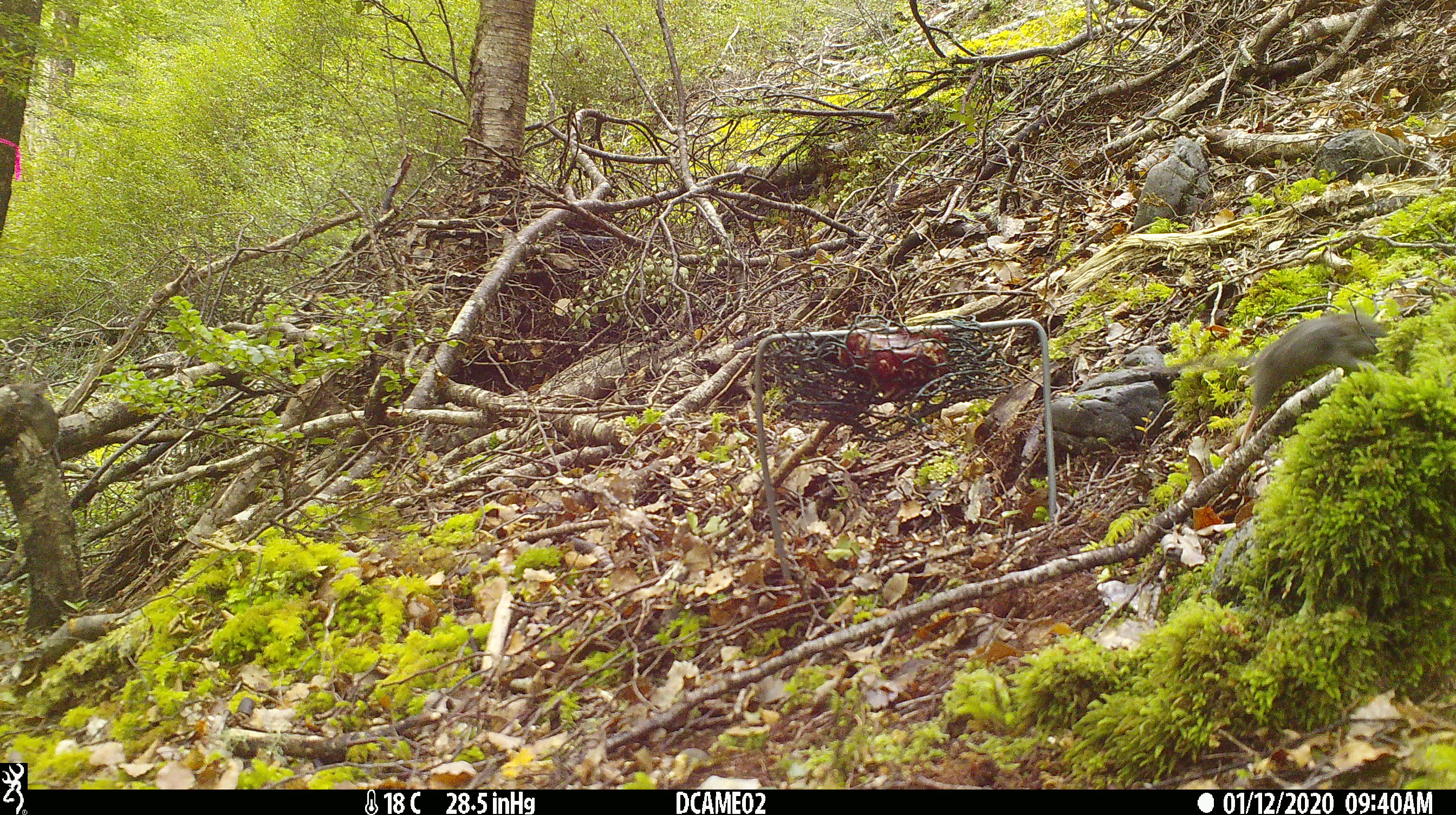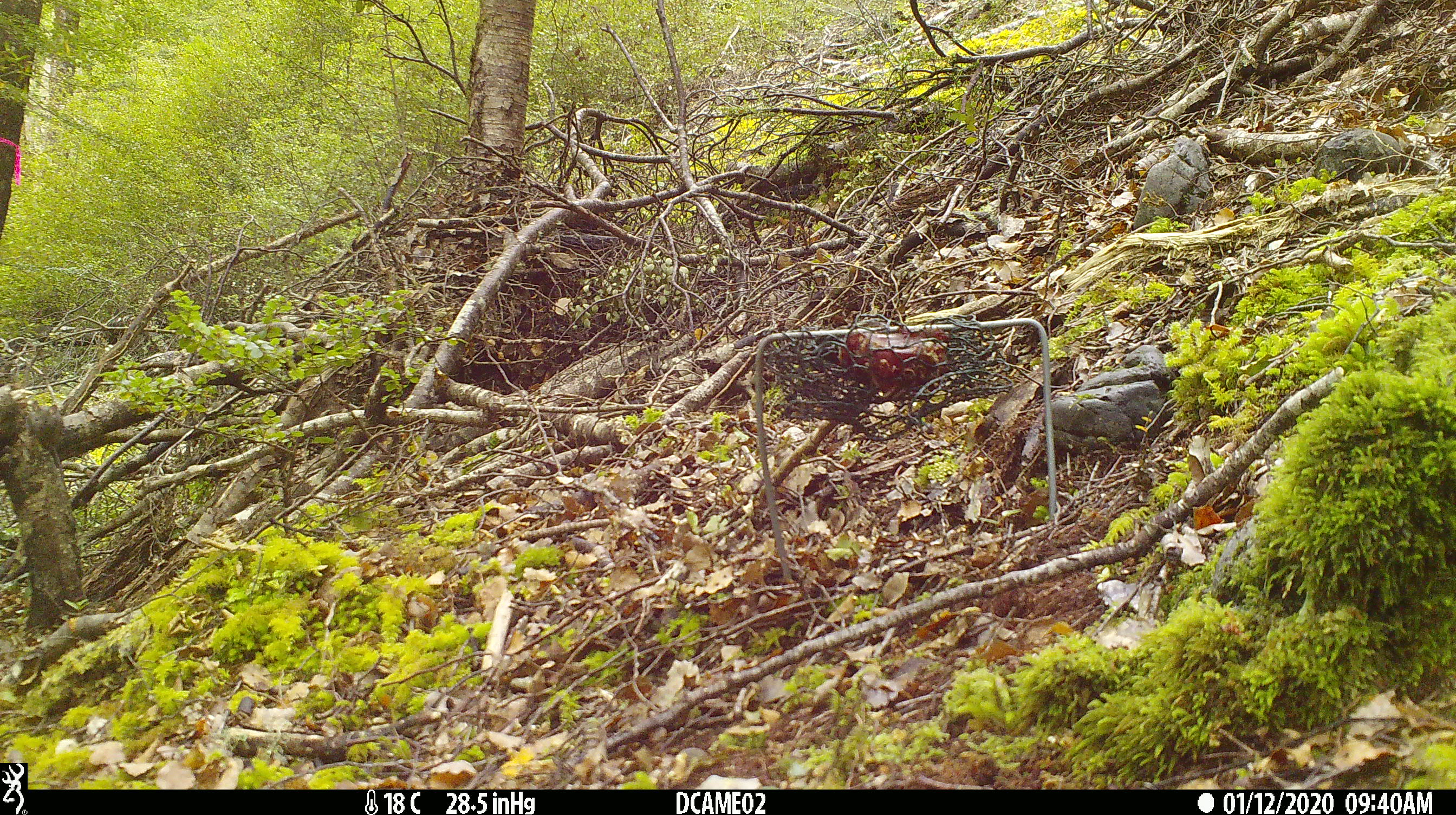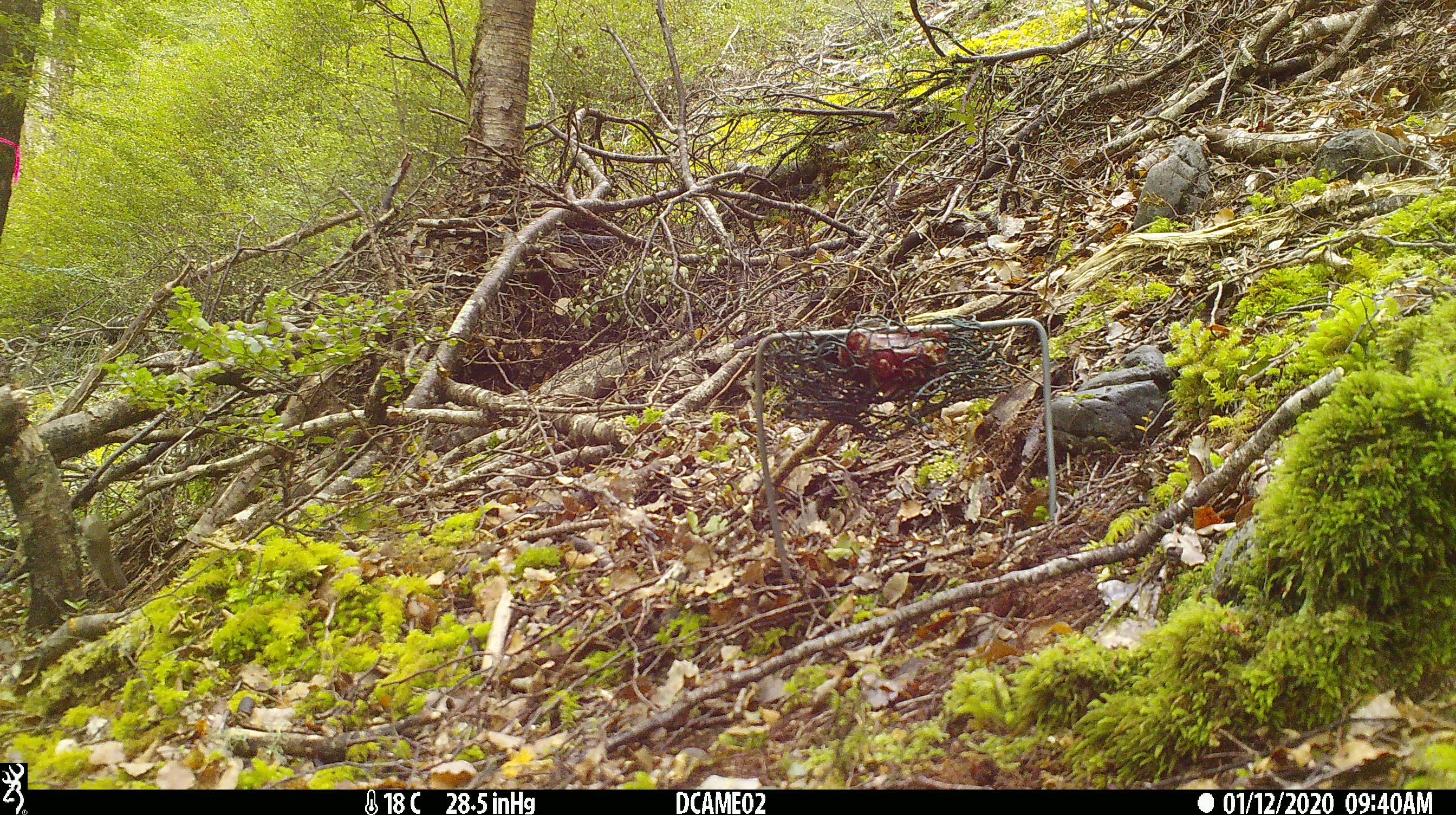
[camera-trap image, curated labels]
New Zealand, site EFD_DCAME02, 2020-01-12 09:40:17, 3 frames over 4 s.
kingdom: Animalia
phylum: Chordata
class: Mammalia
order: Rodentia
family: Muridae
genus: Mus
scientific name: Mus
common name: mouse